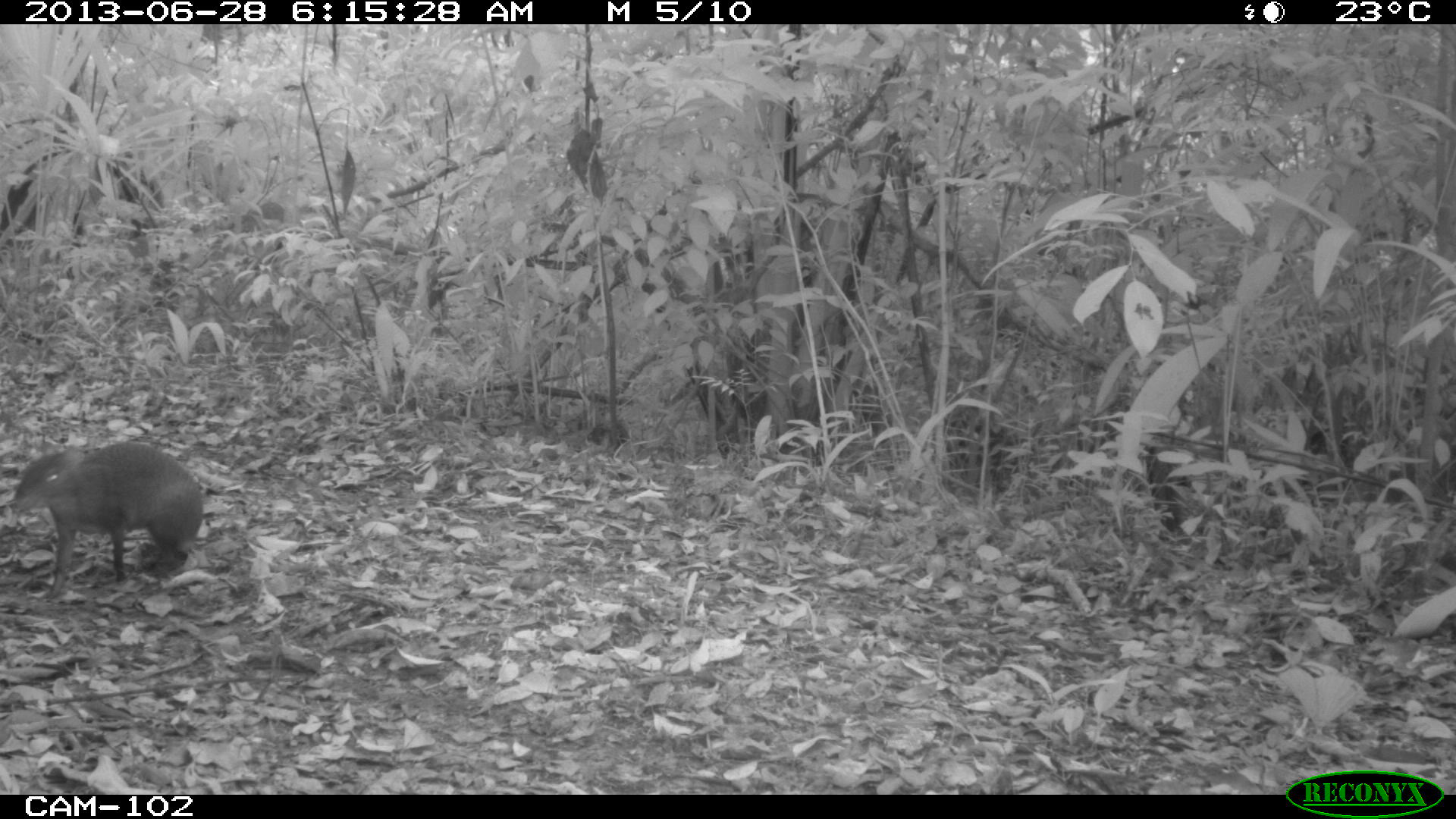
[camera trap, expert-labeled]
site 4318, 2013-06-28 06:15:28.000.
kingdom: Animalia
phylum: Chordata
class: Mammalia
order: Rodentia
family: Dasyproctidae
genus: Dasyprocta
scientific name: Dasyprocta punctata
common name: central american agouti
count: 1